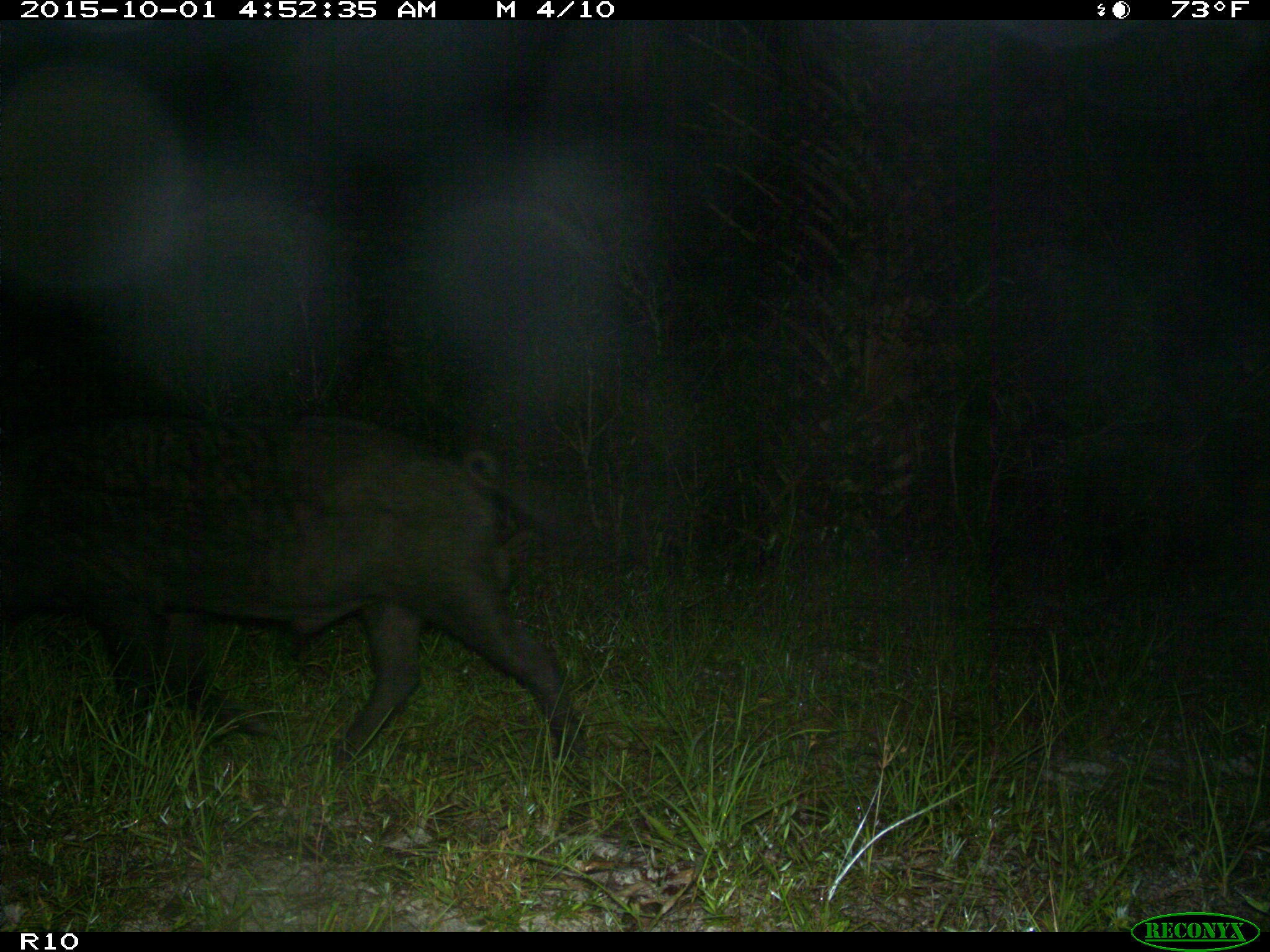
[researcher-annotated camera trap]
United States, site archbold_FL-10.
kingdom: Animalia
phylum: Chordata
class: Mammalia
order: Artiodactyla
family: Suidae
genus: Sus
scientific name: Sus scrofa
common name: wild boar